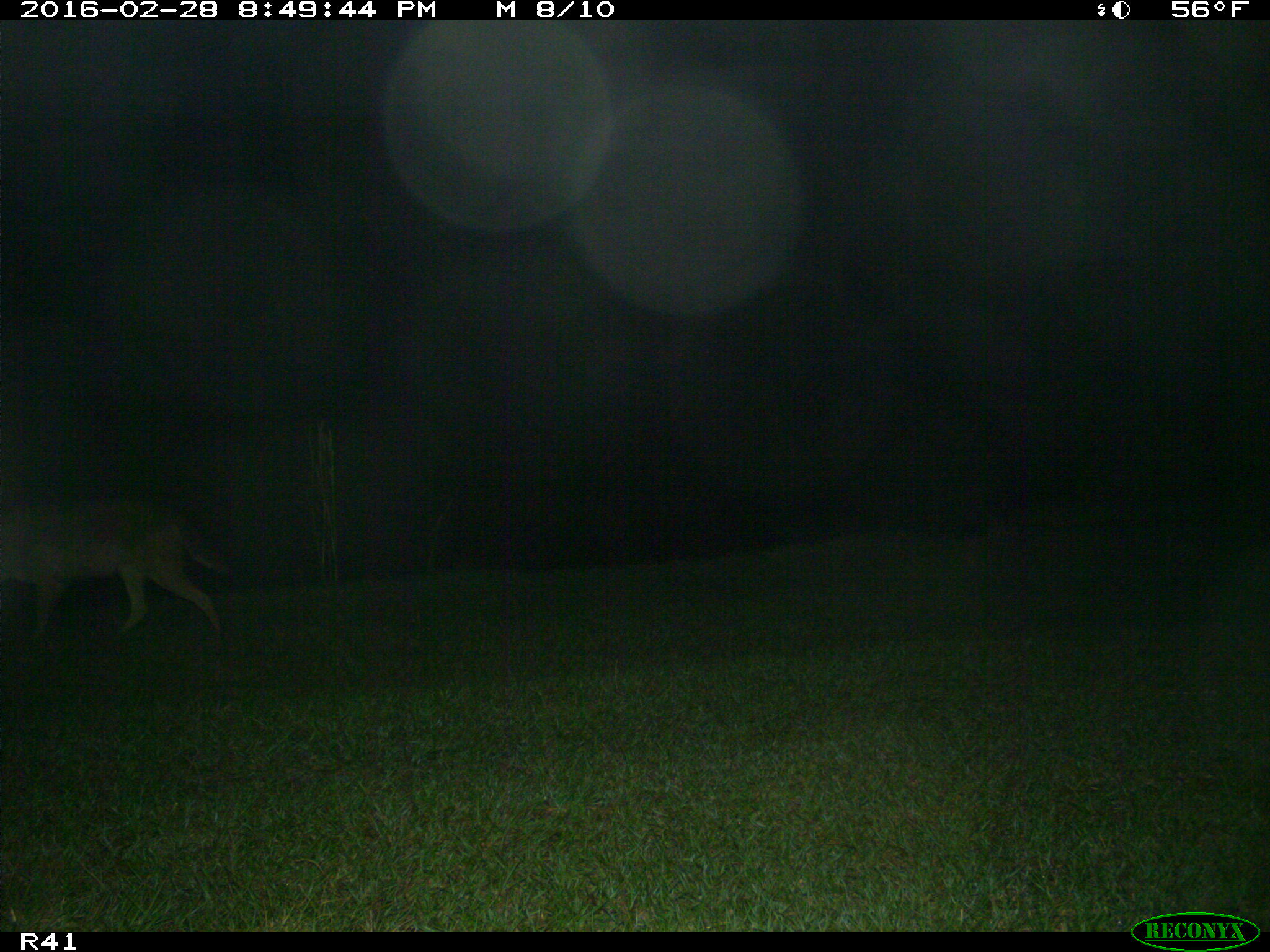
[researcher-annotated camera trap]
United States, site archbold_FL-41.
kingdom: Animalia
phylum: Chordata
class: Mammalia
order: Carnivora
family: Canidae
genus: Canis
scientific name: Canis latrans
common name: coyote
Canis latrans (coyote).